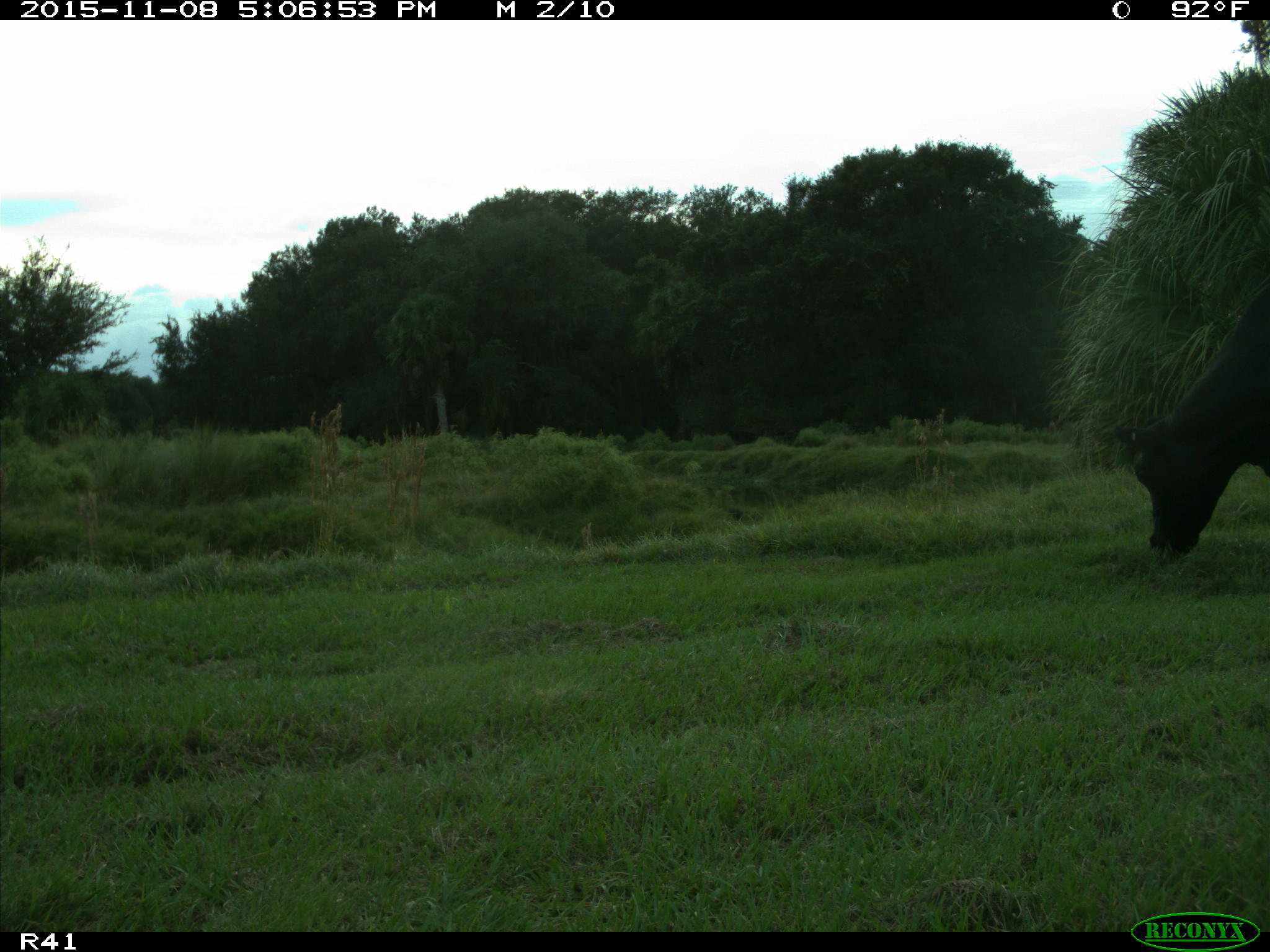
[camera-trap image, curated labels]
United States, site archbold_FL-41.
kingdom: Animalia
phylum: Chordata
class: Mammalia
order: Artiodactyla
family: Bovidae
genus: Bos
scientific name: Bos taurus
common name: domestic cow